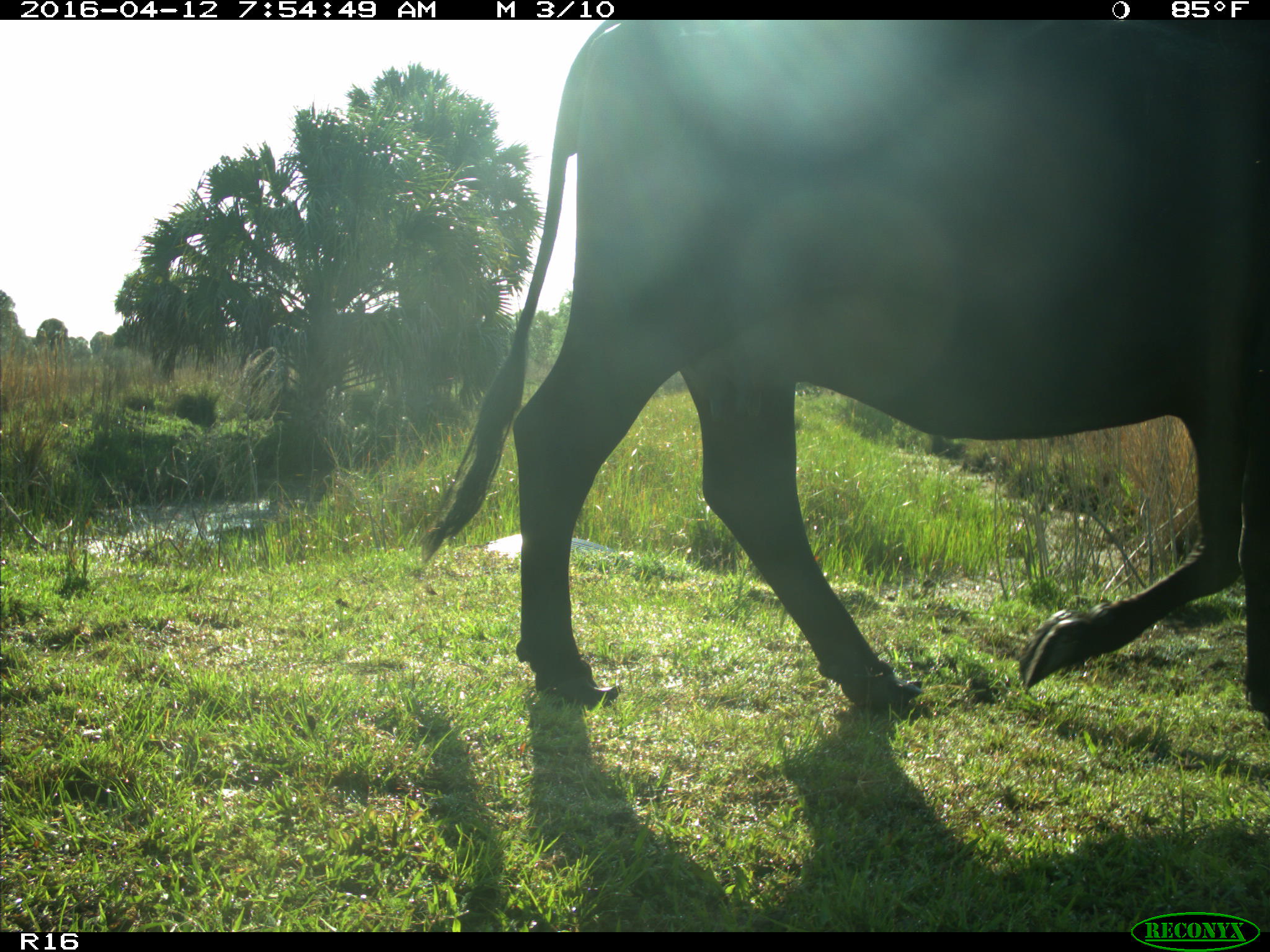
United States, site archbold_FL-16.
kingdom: Animalia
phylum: Chordata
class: Mammalia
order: Artiodactyla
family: Bovidae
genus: Bos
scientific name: Bos taurus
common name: domestic cow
Bos taurus (domestic cow).